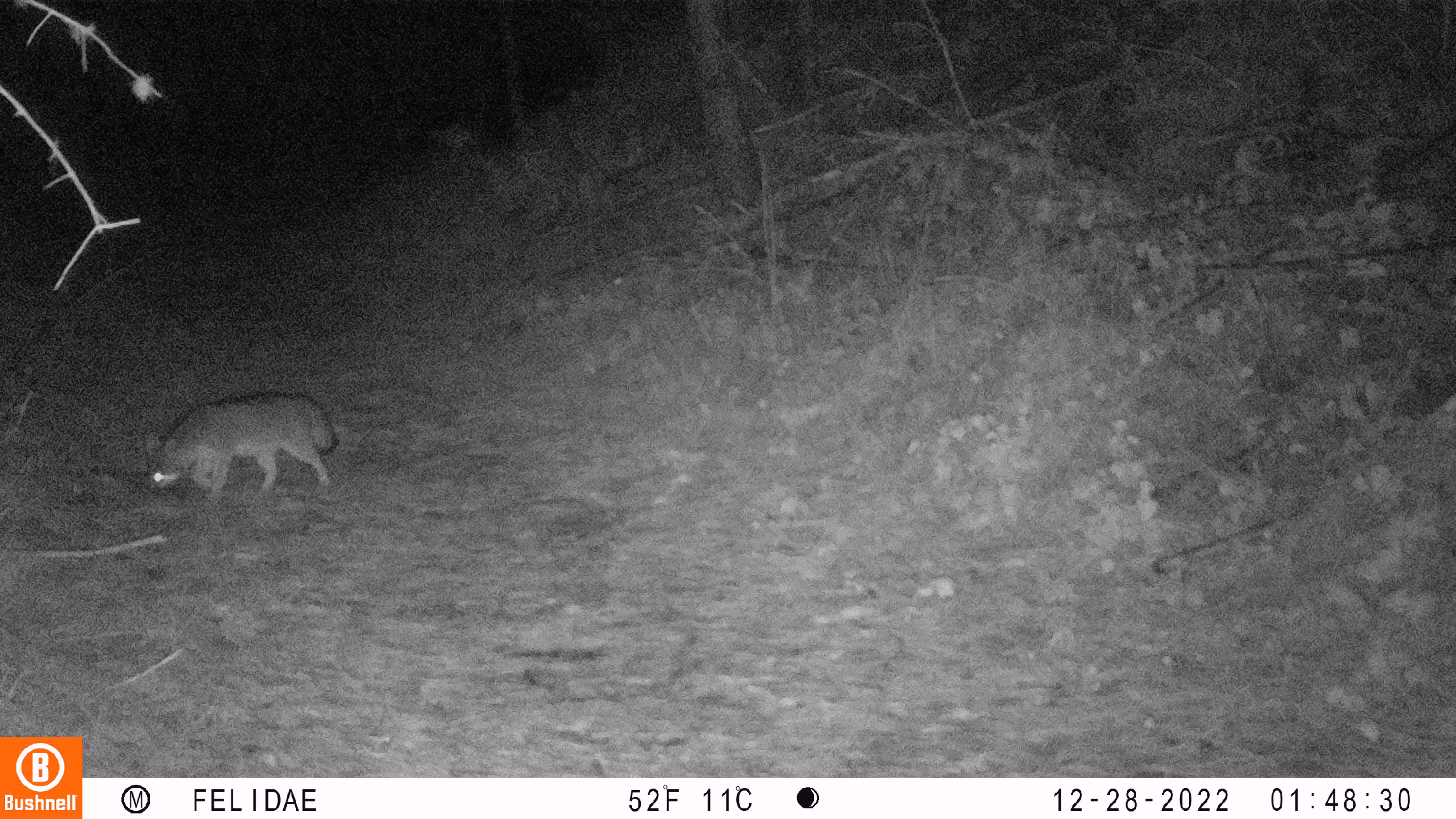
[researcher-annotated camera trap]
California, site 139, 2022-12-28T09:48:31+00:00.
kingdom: Animalia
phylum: Chordata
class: Mammalia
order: Carnivora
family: Canidae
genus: Urocyon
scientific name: Urocyon cinereoargenteus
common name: gray fox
Gray fox (Urocyon cinereoargenteus).